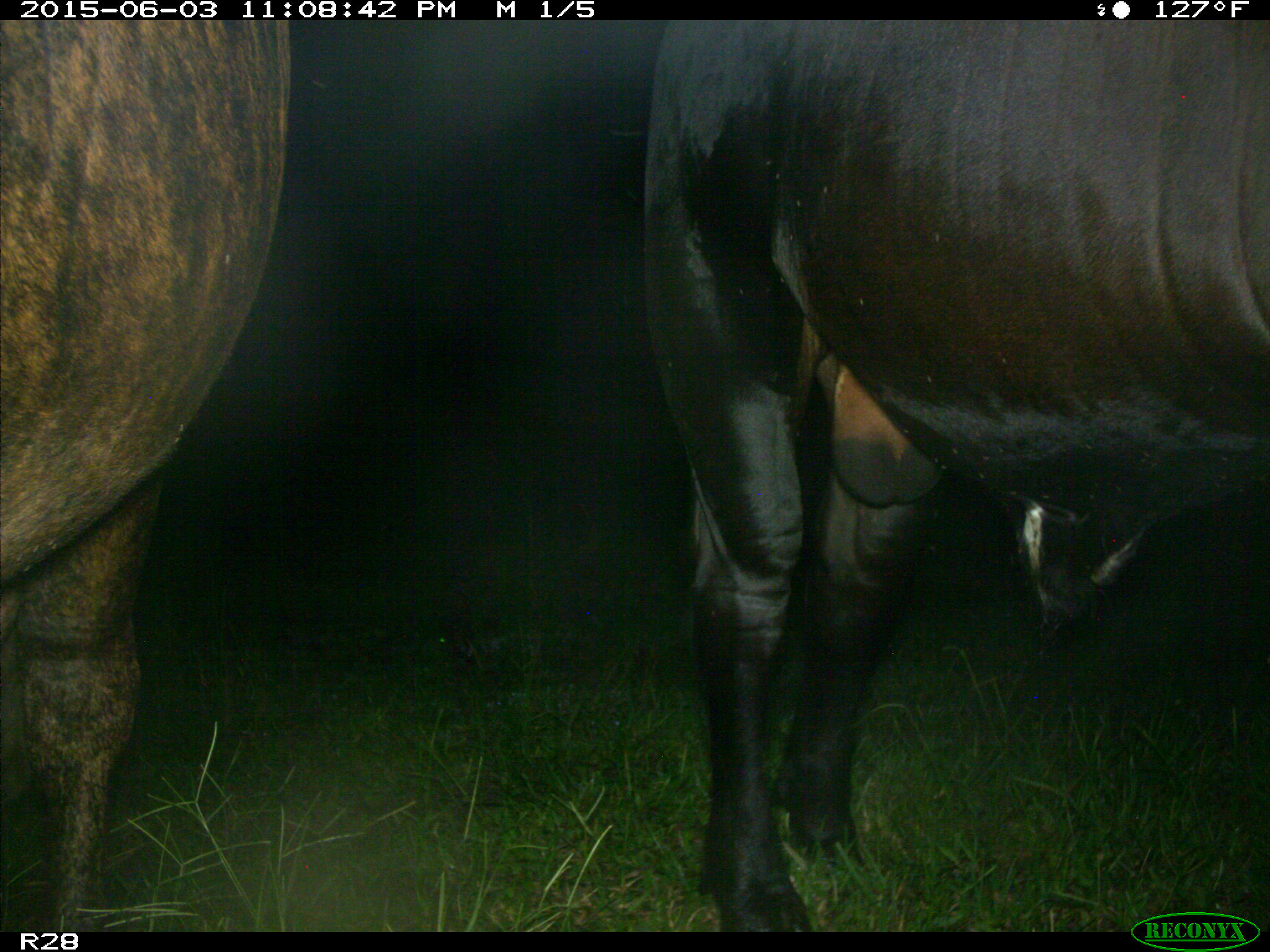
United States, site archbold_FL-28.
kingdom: Animalia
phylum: Chordata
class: Mammalia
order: Artiodactyla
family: Bovidae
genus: Bos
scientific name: Bos taurus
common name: domestic cow